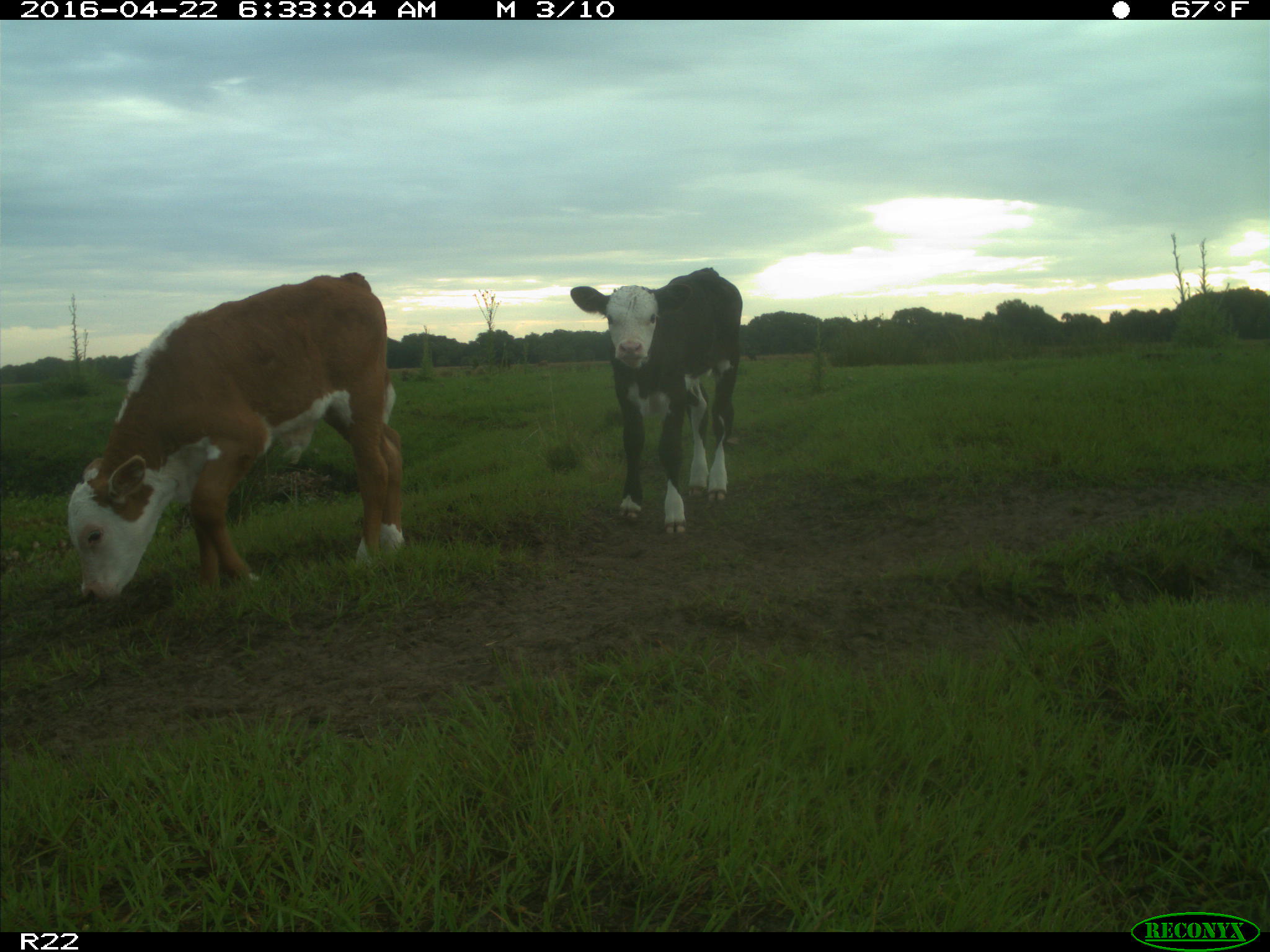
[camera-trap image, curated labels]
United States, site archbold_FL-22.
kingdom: Animalia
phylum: Chordata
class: Mammalia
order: Artiodactyla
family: Bovidae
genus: Bos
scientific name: Bos taurus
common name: domestic cow